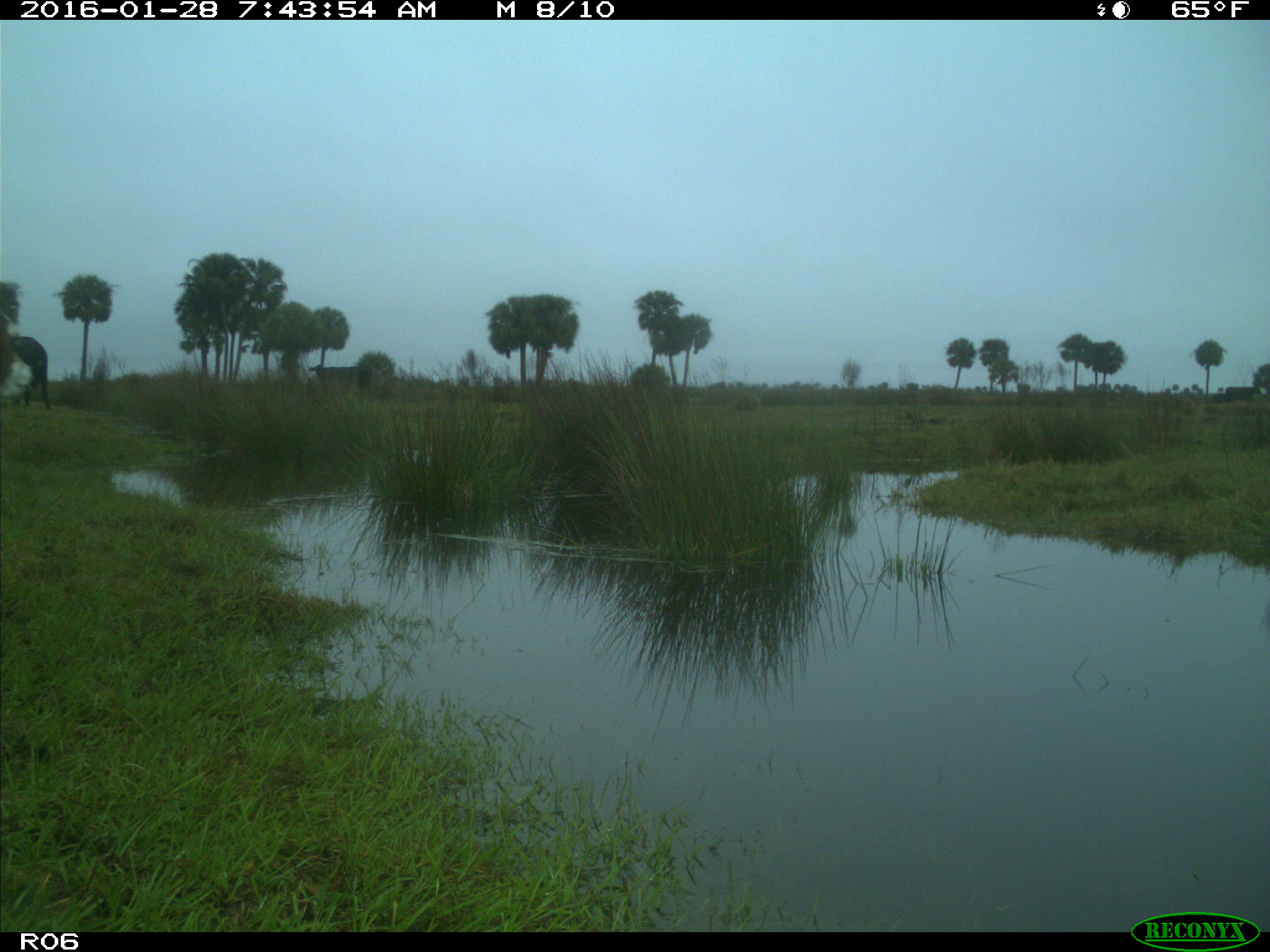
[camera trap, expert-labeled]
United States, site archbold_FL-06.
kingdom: Animalia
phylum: Chordata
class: Mammalia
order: Artiodactyla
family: Bovidae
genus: Bos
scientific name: Bos taurus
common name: domestic cow